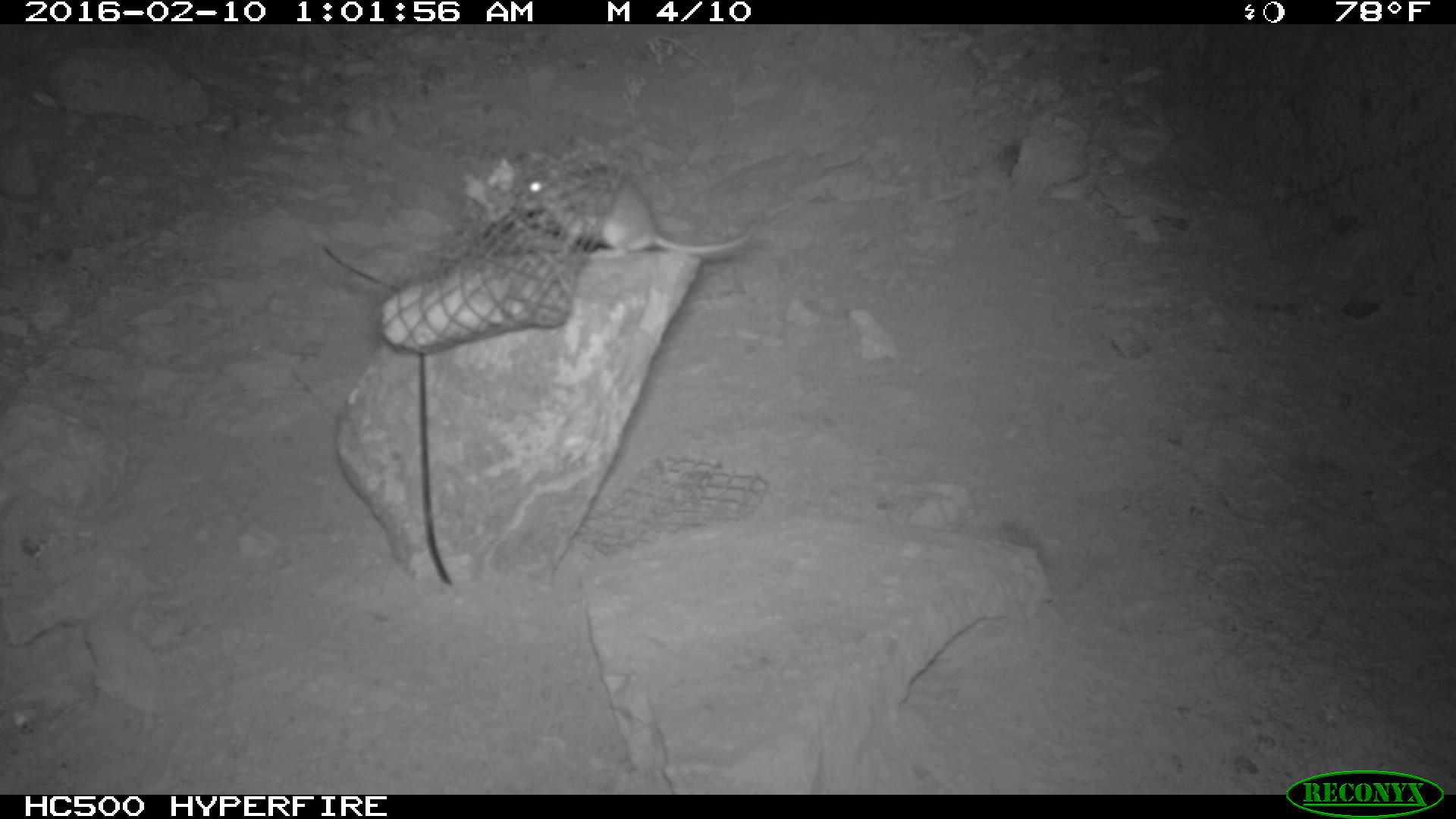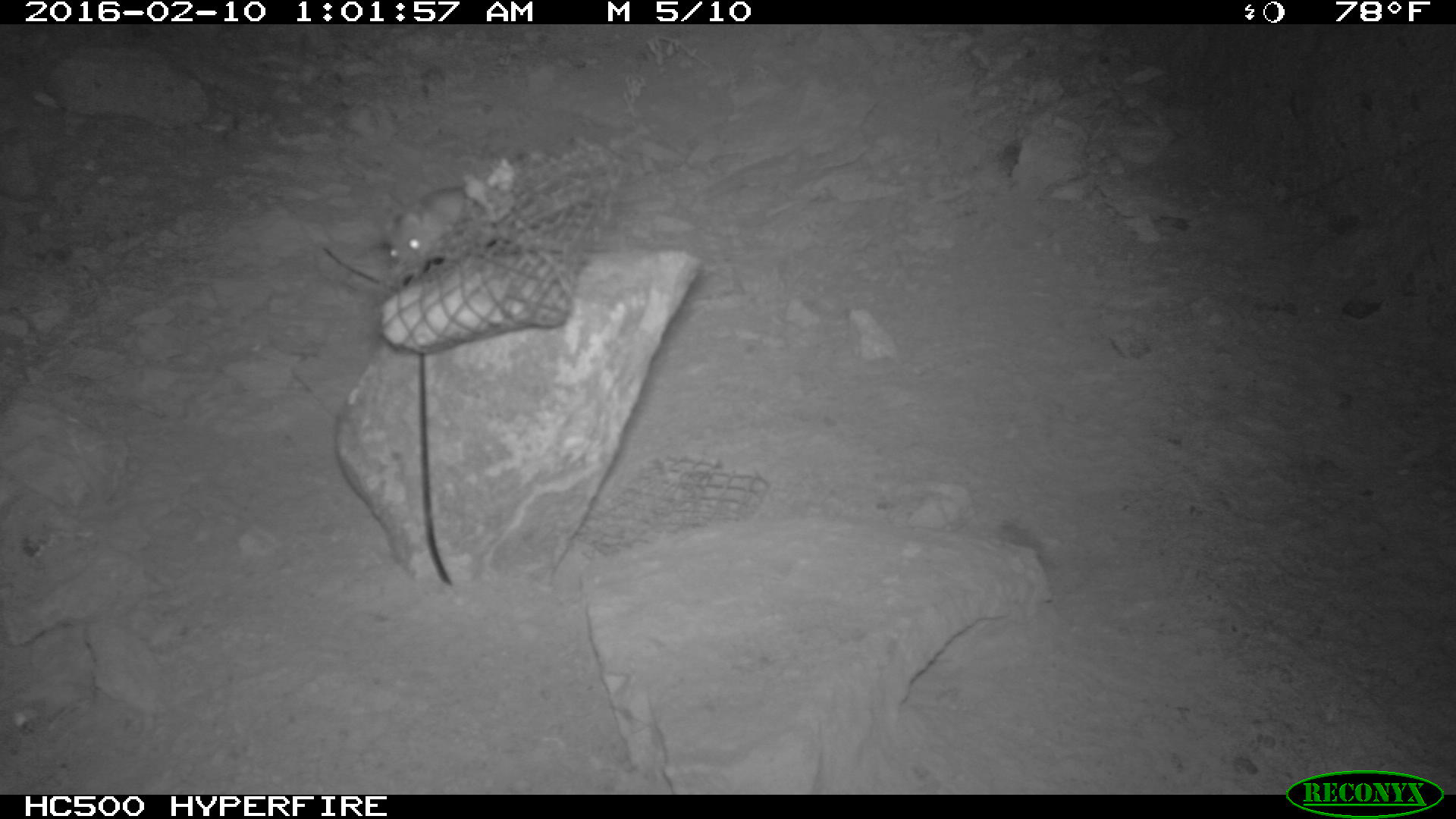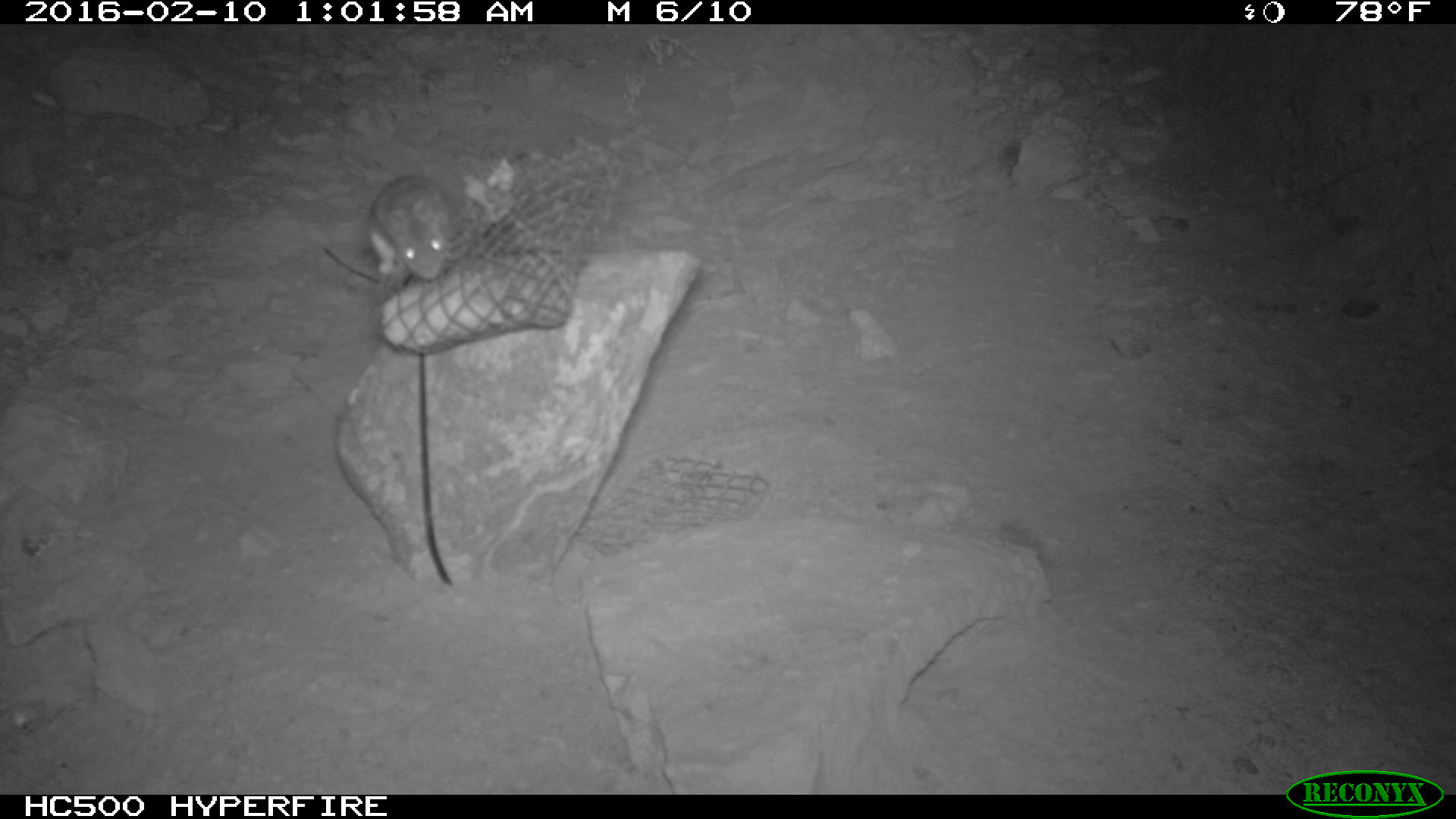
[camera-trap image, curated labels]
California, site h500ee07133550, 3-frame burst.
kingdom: Animalia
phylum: Chordata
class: Mammalia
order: Rodentia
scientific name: Rodentia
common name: rodent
Rodent (Rodentia).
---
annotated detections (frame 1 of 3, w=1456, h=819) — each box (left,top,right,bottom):
rodent: (512,152,794,258)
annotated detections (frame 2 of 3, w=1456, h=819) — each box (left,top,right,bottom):
rodent: (380,187,466,284)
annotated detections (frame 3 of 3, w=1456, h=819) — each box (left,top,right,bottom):
rodent: (367,174,458,281)